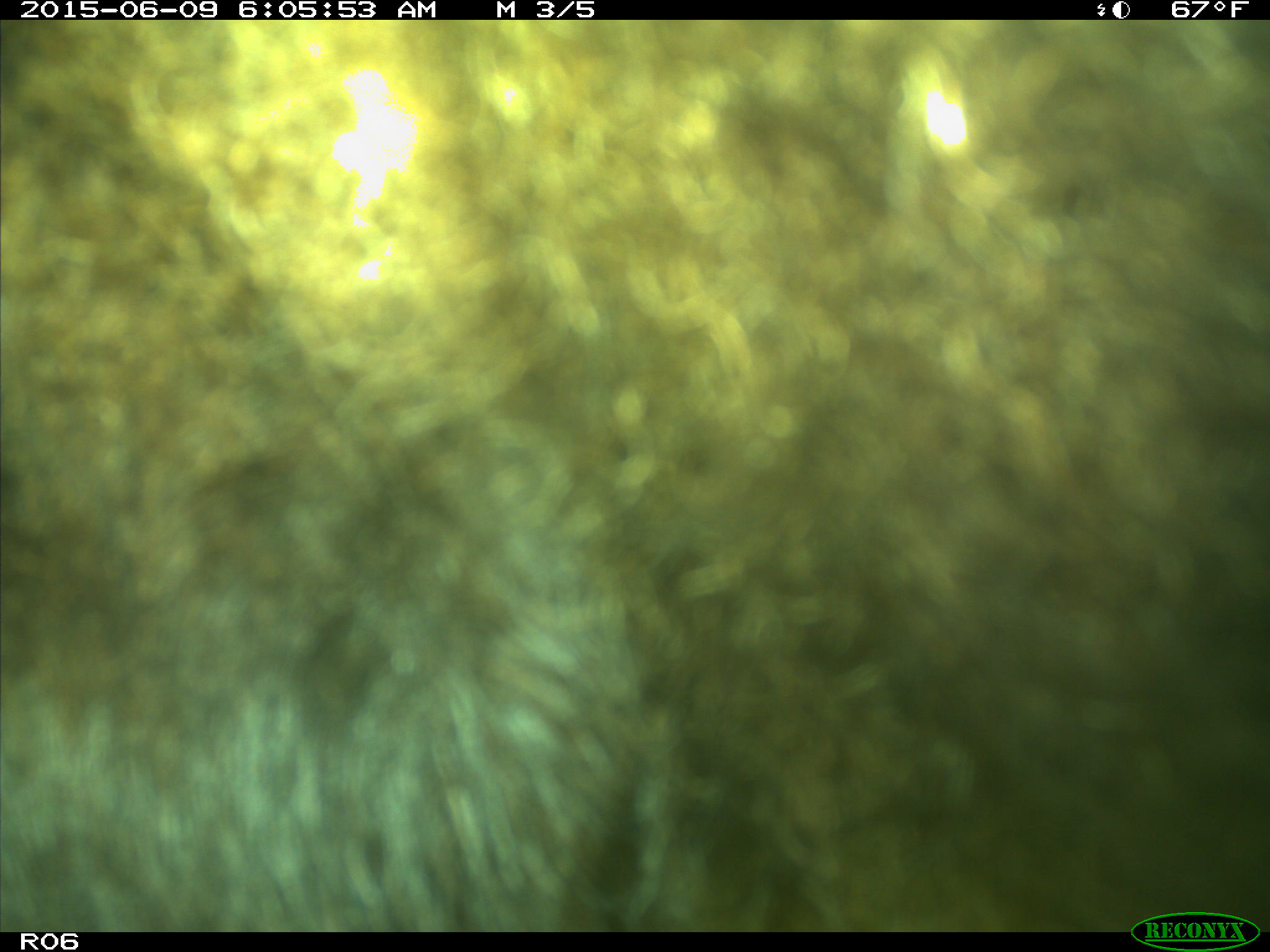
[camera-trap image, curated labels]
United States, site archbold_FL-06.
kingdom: Animalia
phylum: Chordata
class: Mammalia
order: Artiodactyla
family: Bovidae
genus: Bos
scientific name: Bos taurus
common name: domestic cow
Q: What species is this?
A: Bos taurus (domestic cow).